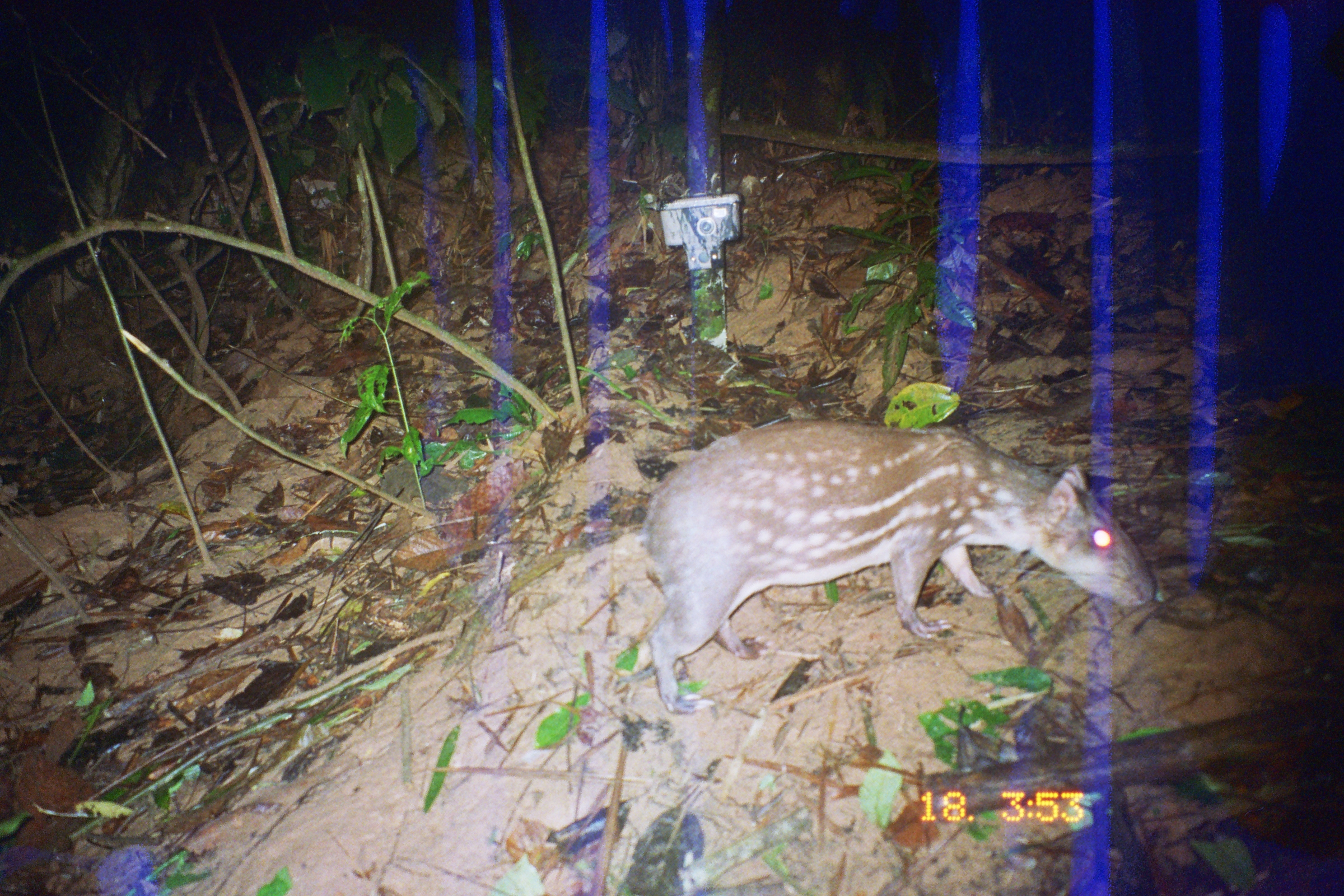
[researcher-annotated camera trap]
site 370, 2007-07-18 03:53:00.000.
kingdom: Animalia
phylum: Chordata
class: Mammalia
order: Rodentia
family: Cuniculidae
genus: Cuniculus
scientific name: Cuniculus paca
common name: spotted paca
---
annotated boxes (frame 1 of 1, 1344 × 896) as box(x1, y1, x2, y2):
cuniculus paca: box(614, 416, 1156, 711)